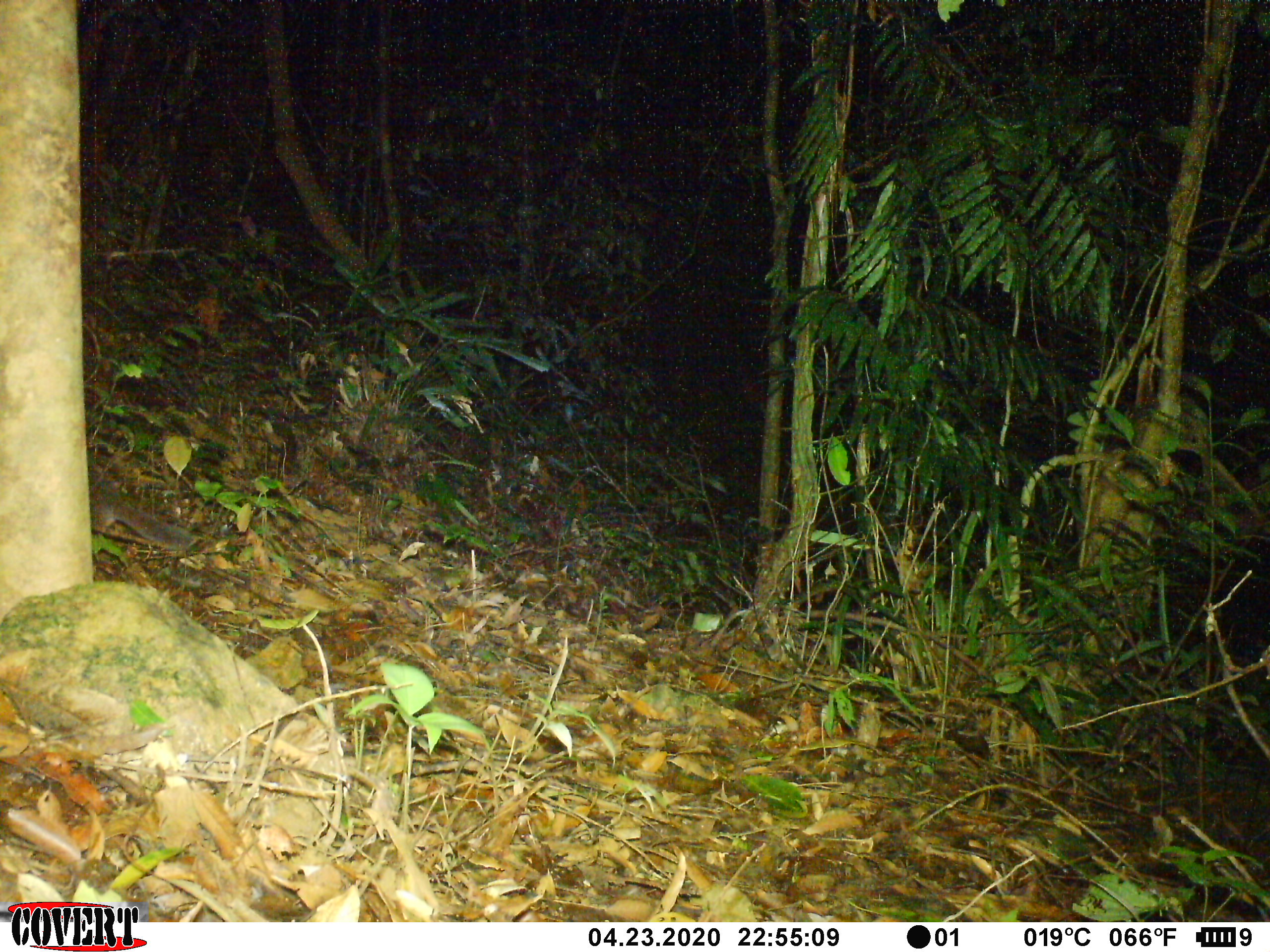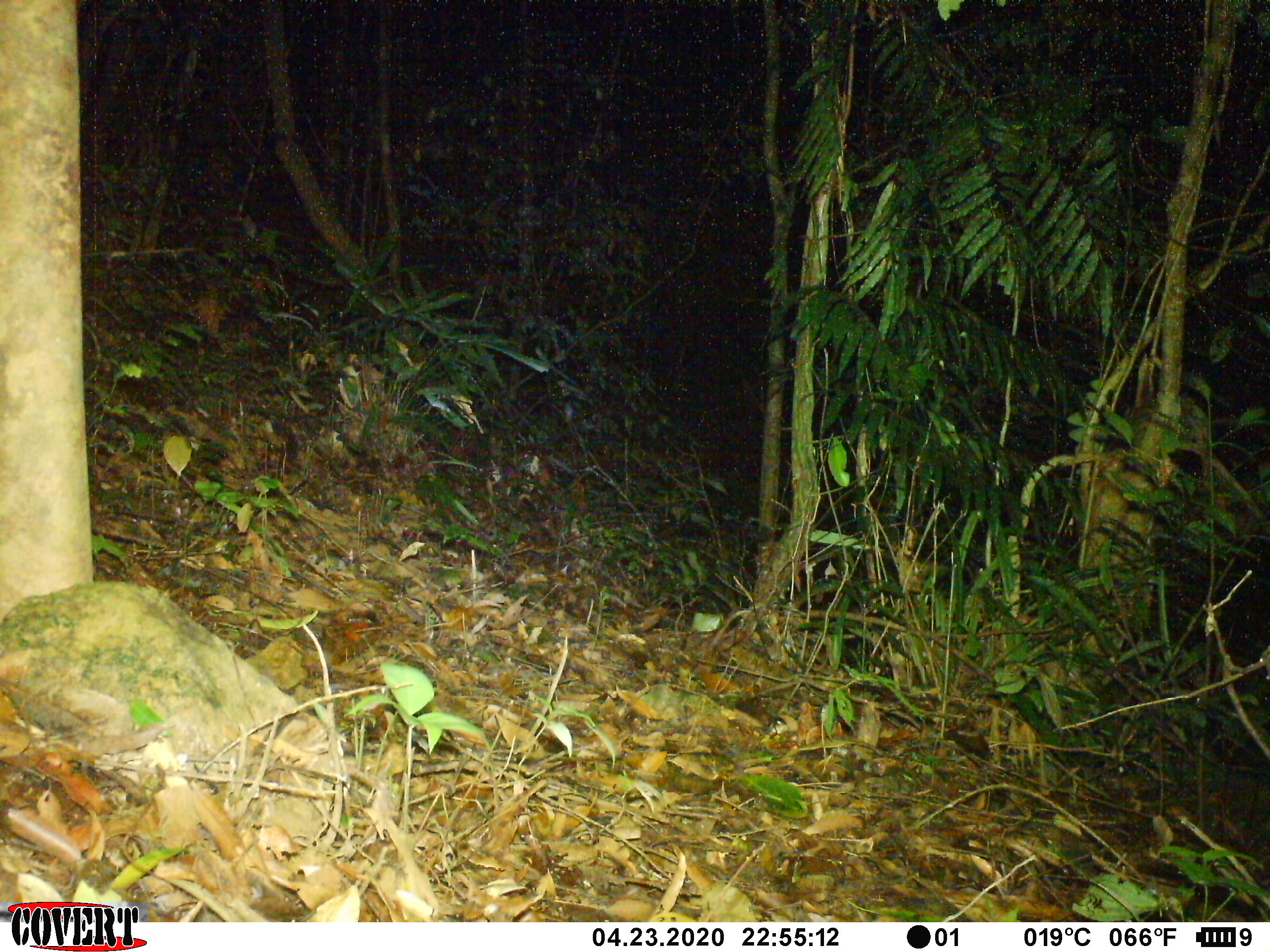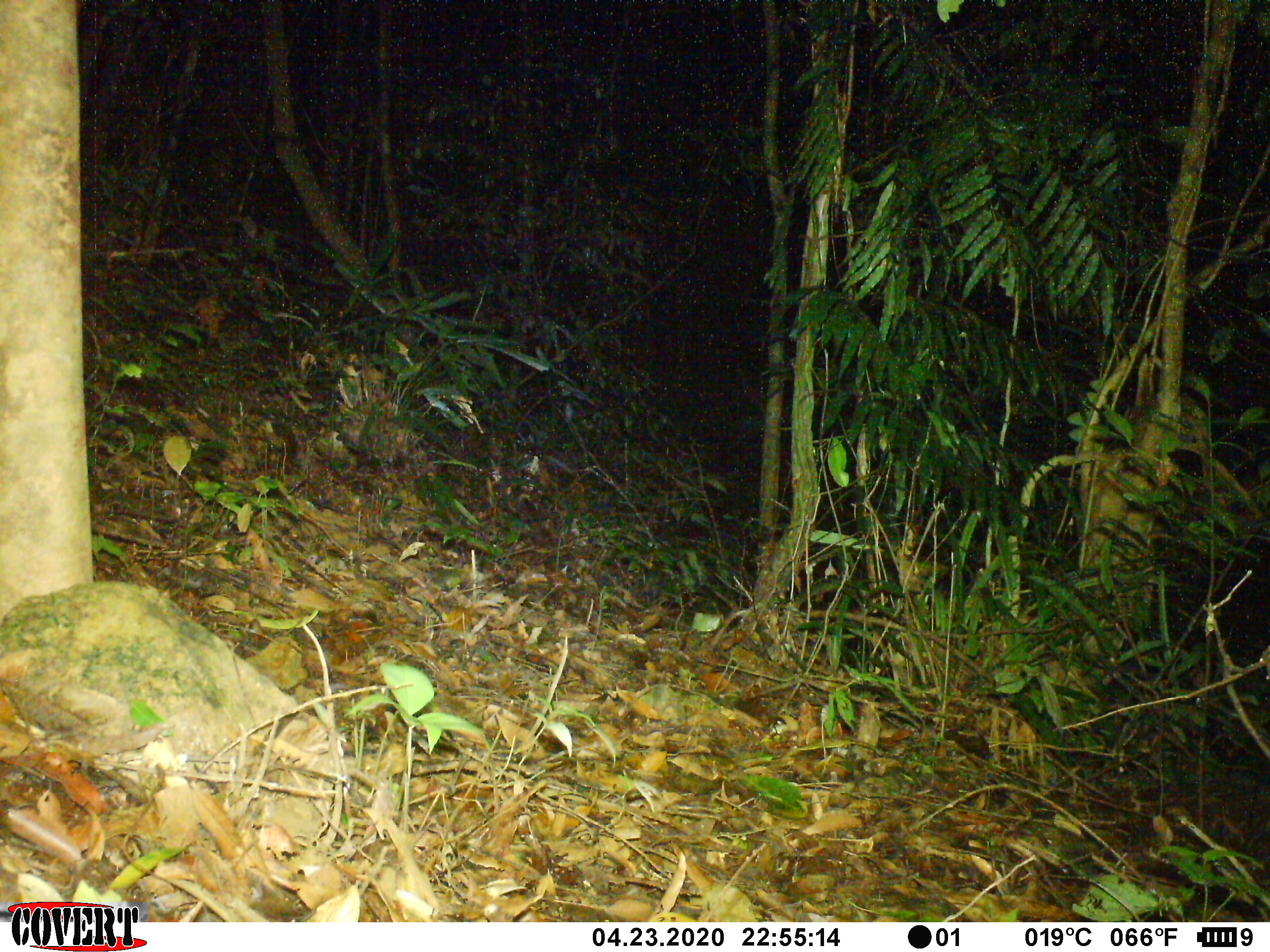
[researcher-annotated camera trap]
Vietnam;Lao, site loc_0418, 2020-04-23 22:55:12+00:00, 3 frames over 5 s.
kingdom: Animalia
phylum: Chordata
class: Mammalia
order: Carnivora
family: Mustelidae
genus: Melogale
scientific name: Melogale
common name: ferret badger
Ferret badger (Melogale). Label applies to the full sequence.